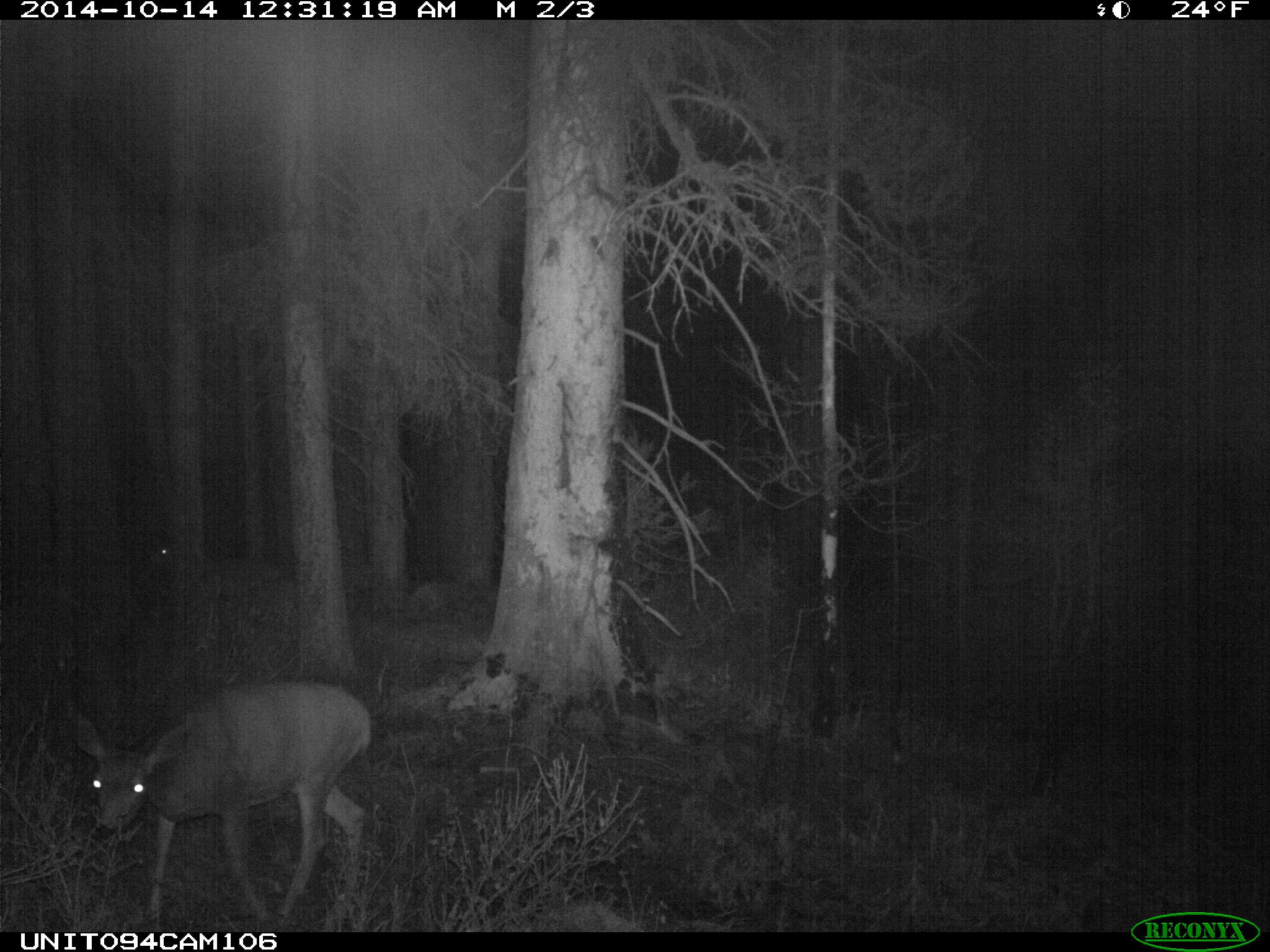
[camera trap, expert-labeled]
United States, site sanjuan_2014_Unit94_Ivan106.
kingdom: Animalia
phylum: Chordata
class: Mammalia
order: Artiodactyla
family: Cervidae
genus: Odocoileus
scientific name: Odocoileus hemionus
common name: mule deer